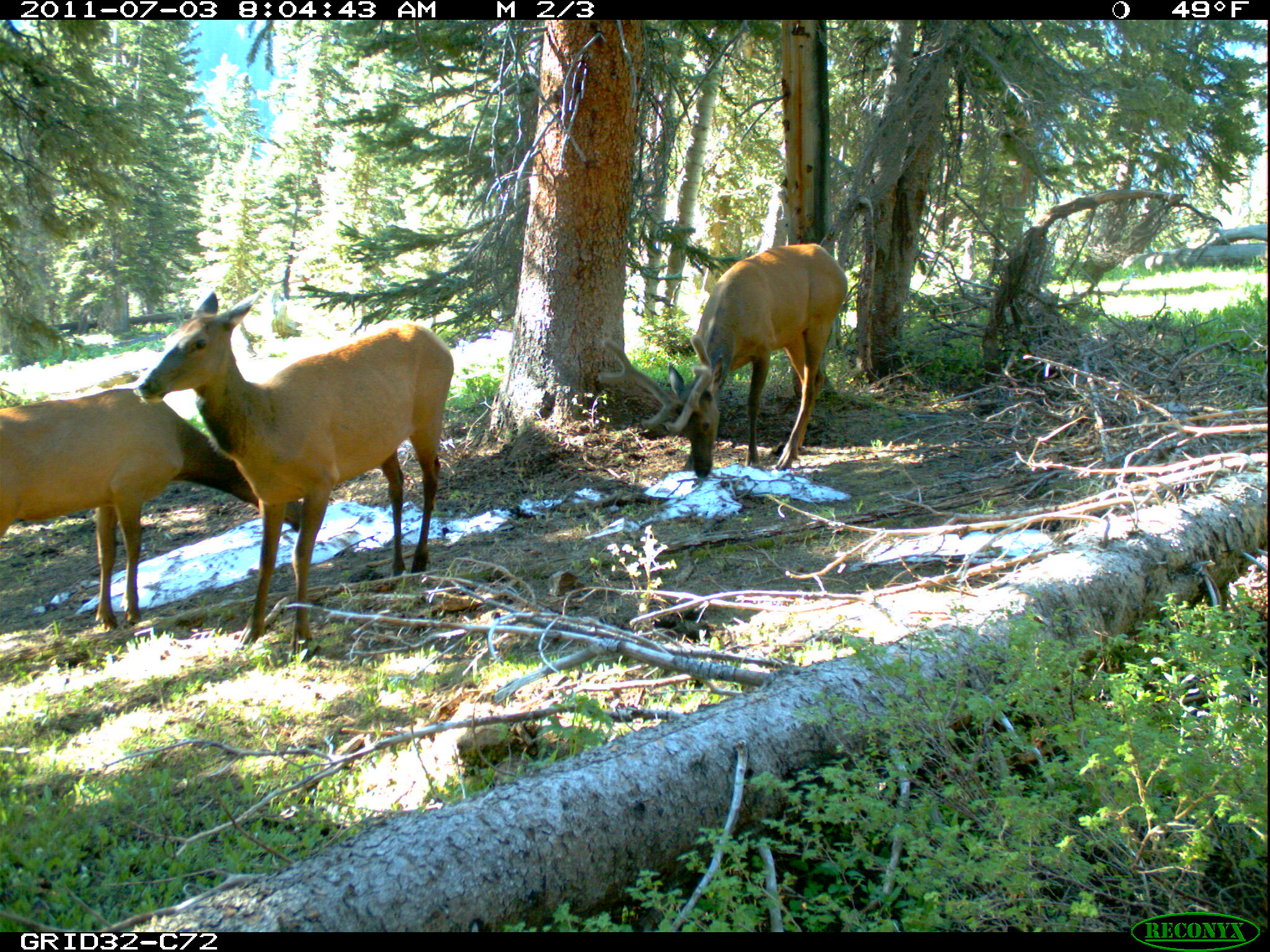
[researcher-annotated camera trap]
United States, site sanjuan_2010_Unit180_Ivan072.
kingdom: Animalia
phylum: Chordata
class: Mammalia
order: Artiodactyla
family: Cervidae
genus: Cervus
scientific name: Cervus elaphus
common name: red deer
Cervus elaphus (red deer).